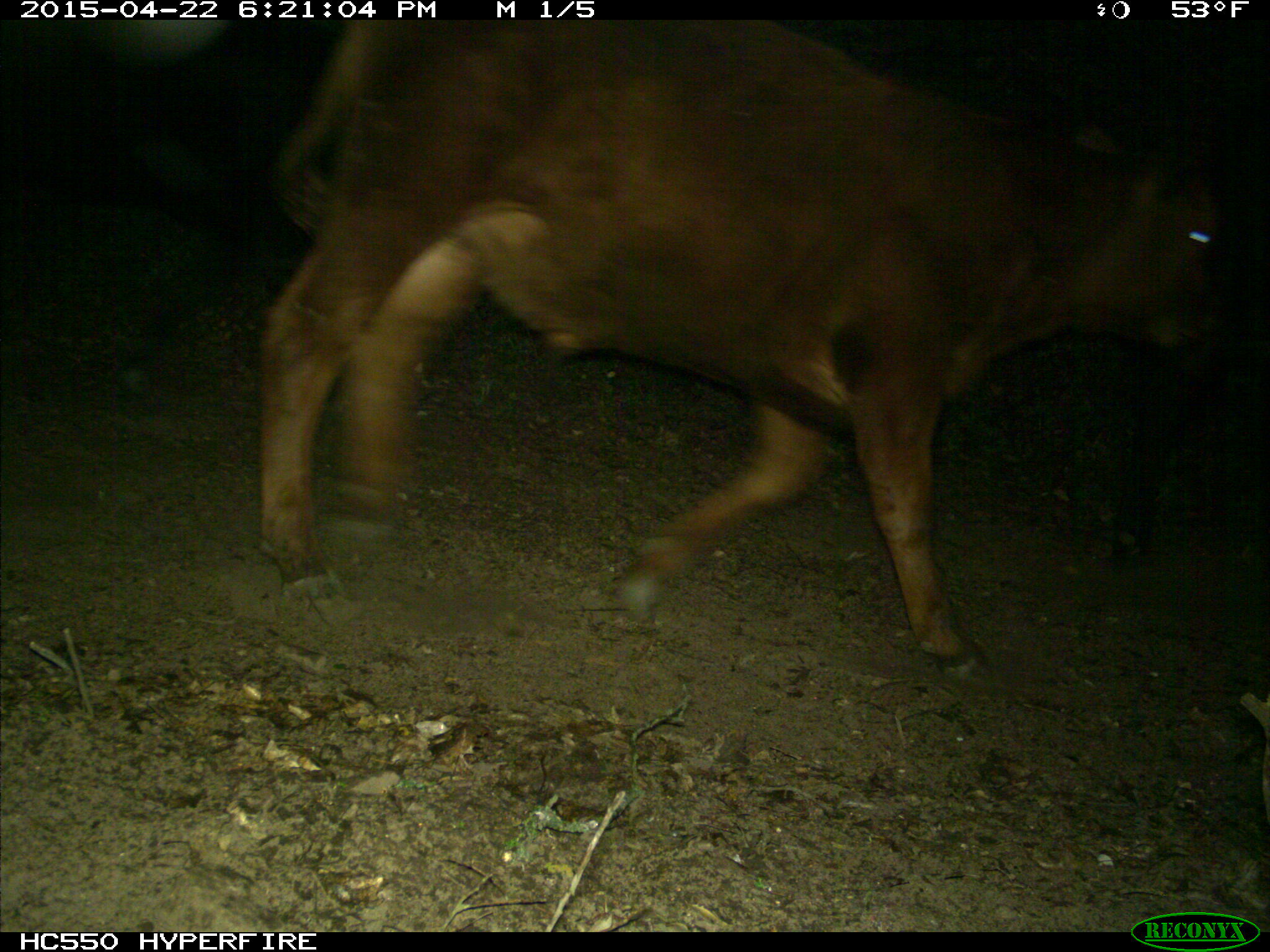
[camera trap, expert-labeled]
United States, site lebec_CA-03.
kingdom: Animalia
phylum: Chordata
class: Mammalia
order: Artiodactyla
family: Bovidae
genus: Bos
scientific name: Bos taurus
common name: domestic cow